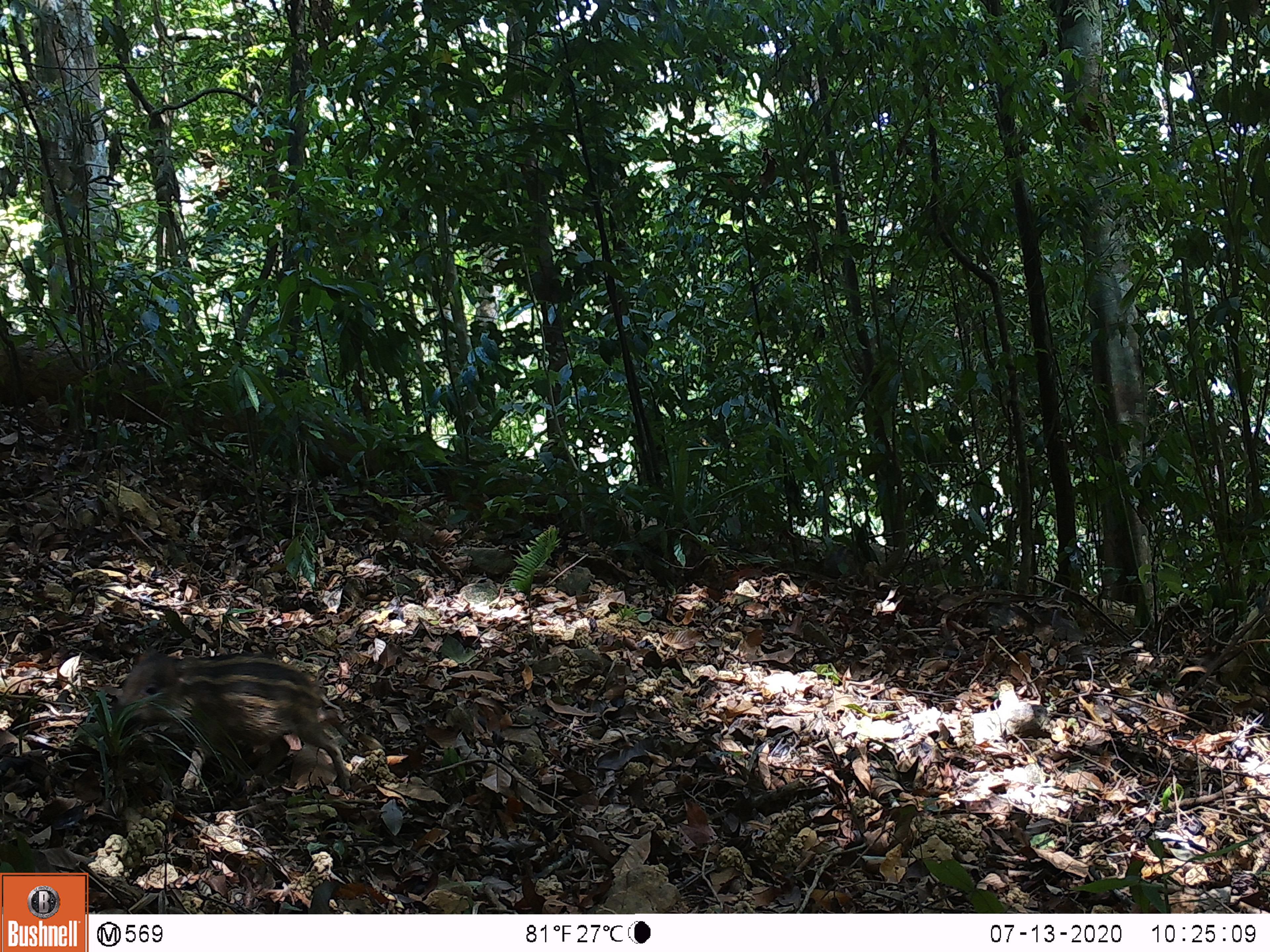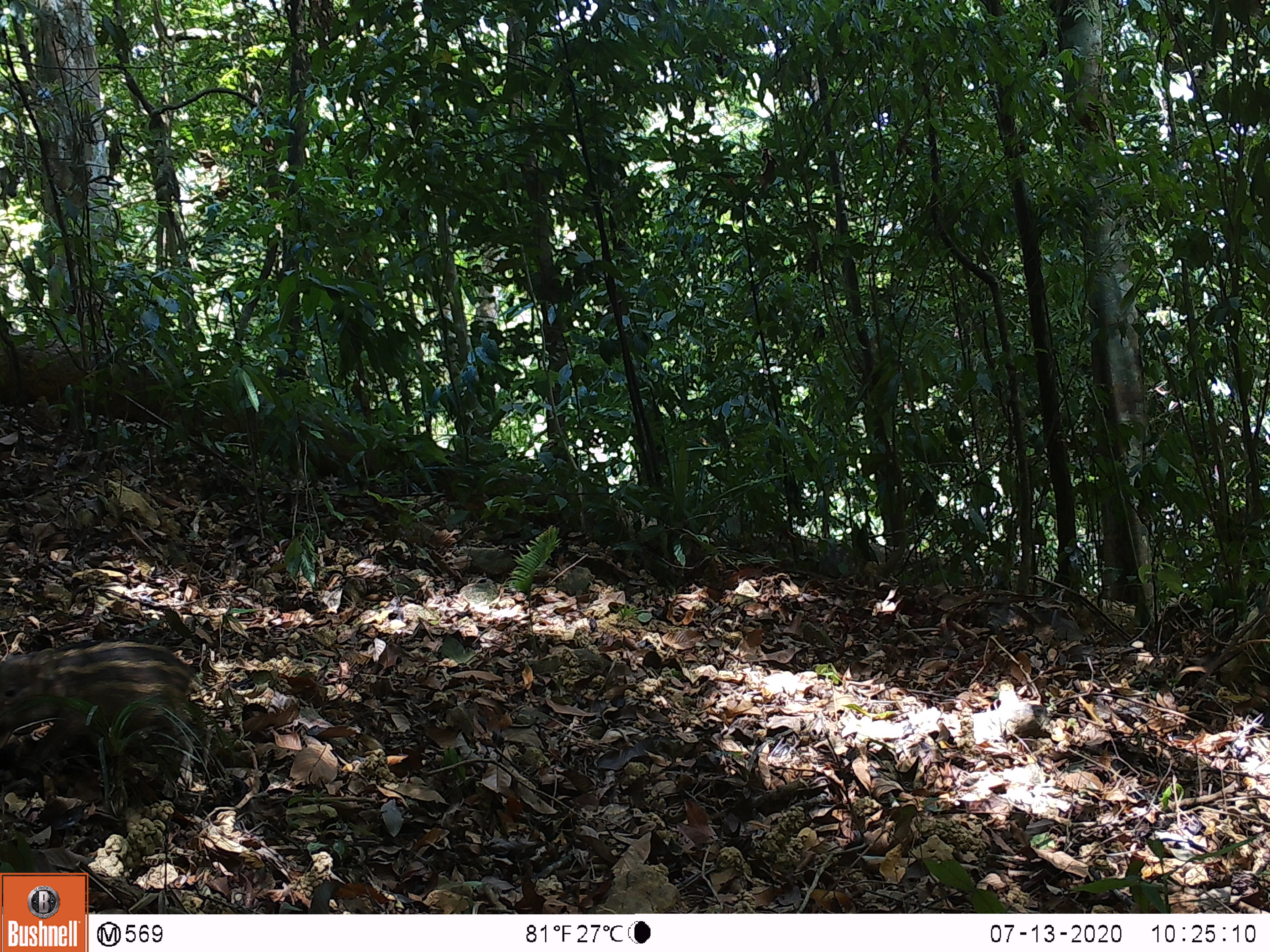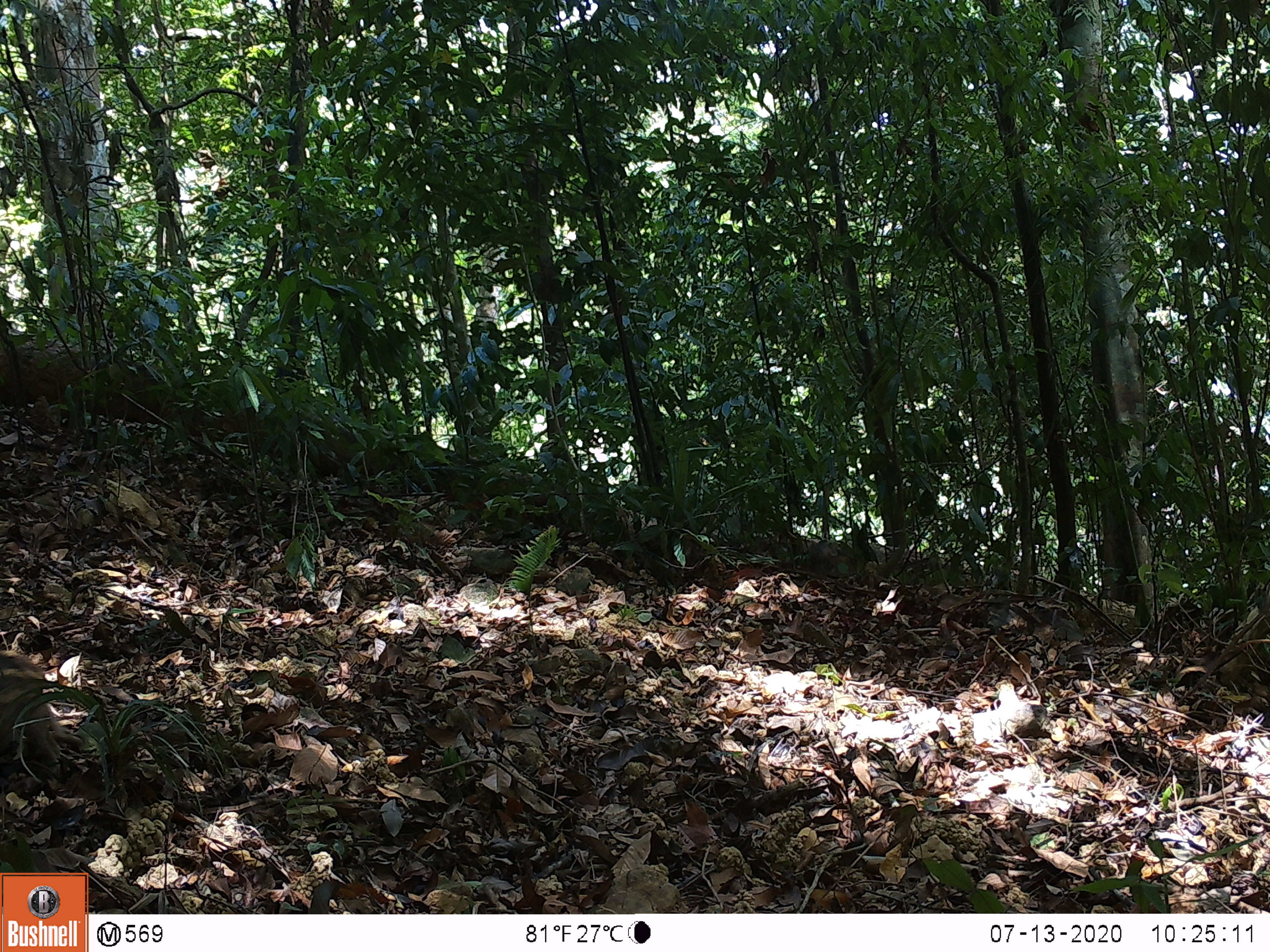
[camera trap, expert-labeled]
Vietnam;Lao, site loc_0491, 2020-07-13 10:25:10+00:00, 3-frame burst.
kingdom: Animalia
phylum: Chordata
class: Mammalia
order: Artiodactyla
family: Suidae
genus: Sus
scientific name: Sus scrofa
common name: eurasian wild pig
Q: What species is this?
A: Eurasian wild pig (Sus scrofa).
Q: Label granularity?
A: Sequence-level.